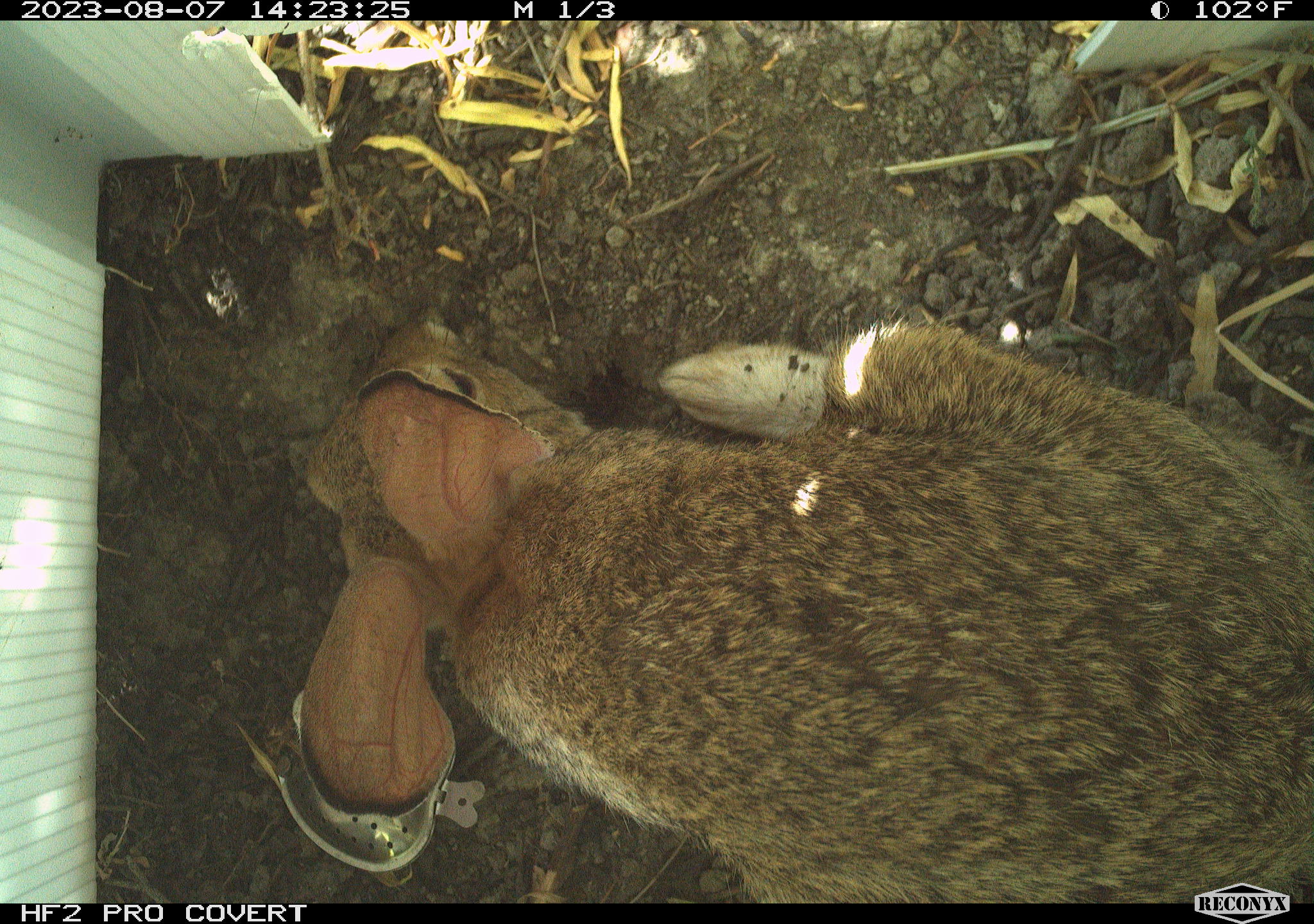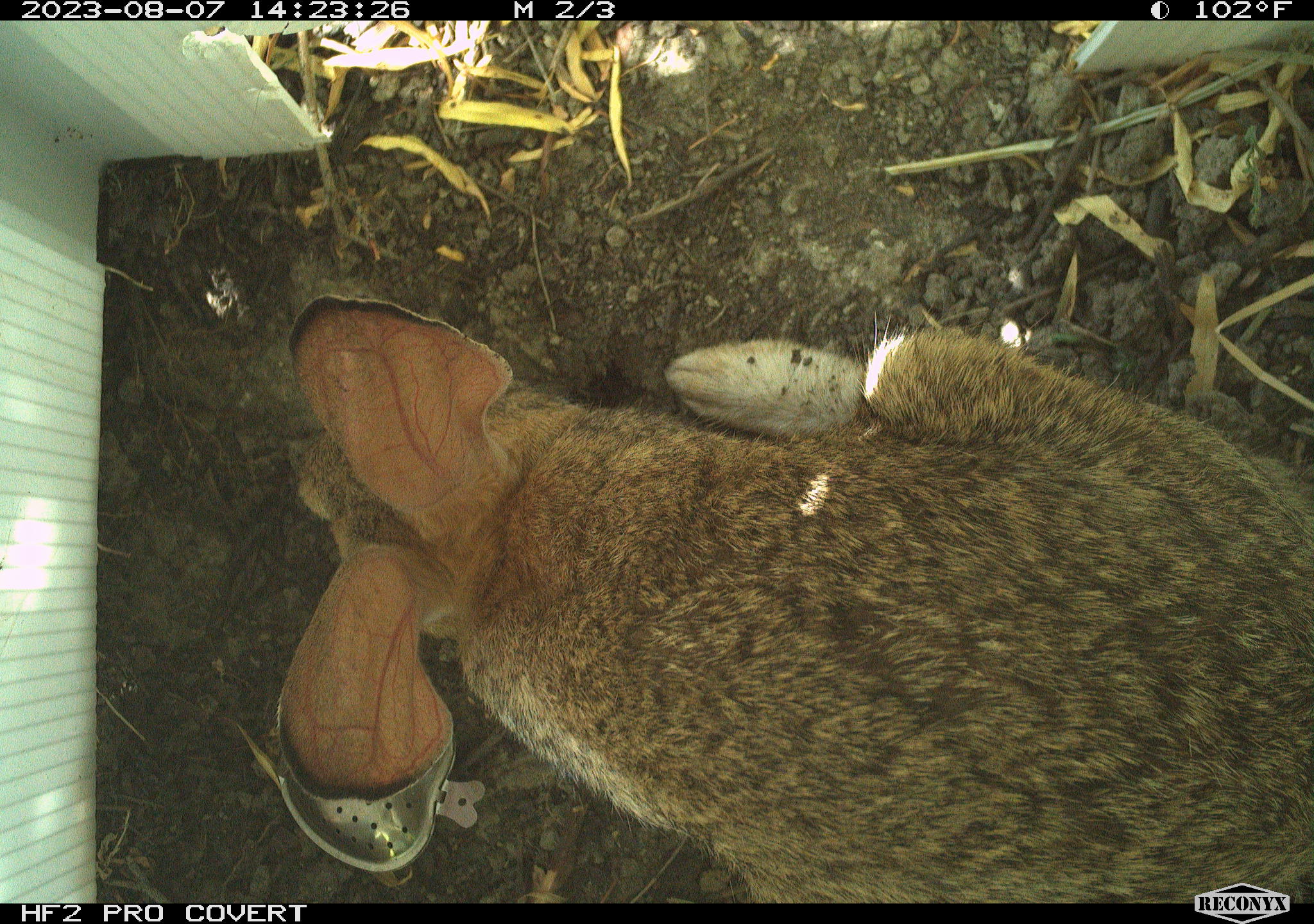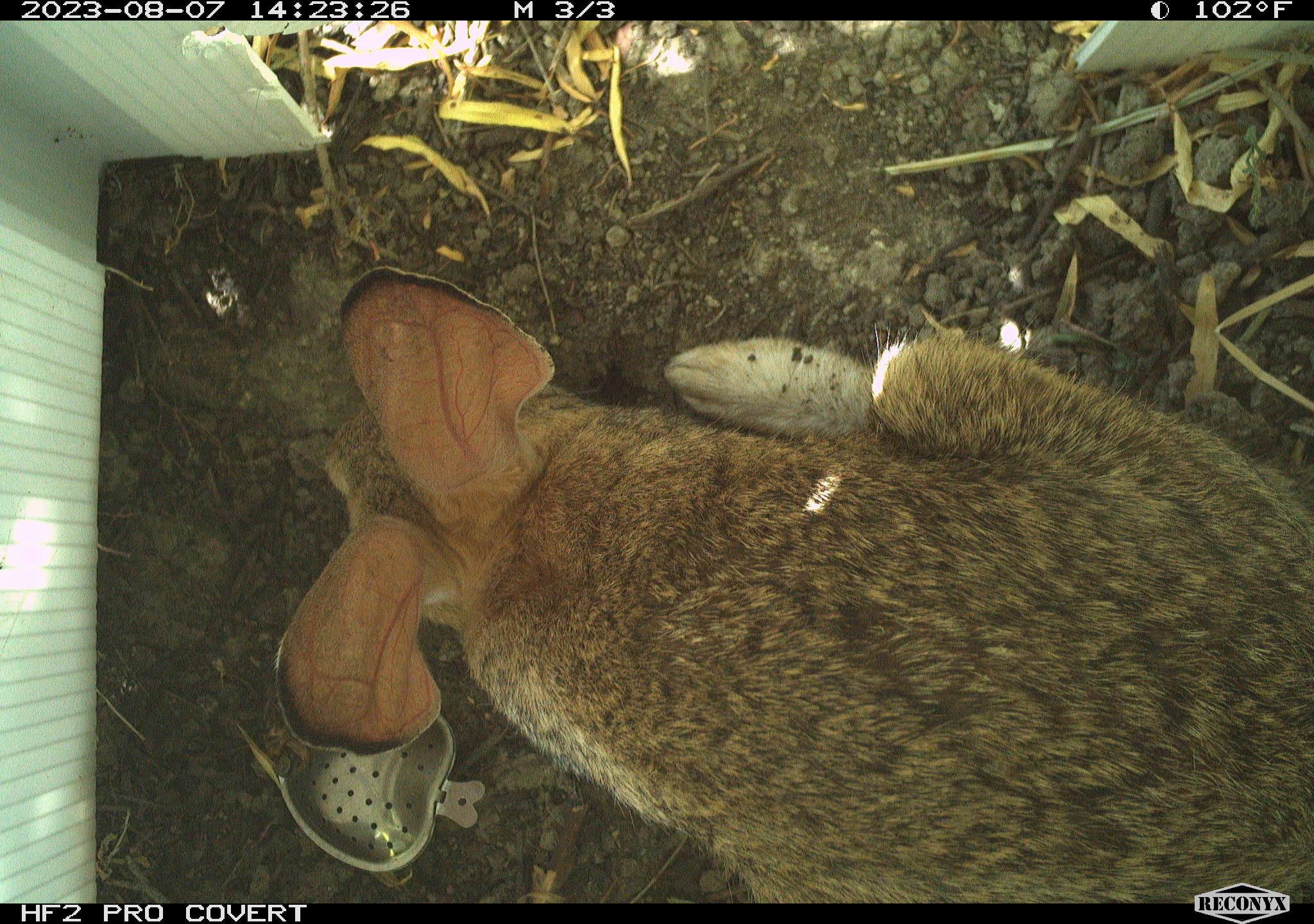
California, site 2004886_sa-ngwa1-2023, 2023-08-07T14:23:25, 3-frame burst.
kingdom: Animalia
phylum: Chordata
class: Mammalia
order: Lagomorpha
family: Leporidae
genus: Sylvilagus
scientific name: Sylvilagus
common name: cottontail rabbits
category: sylvilagus species